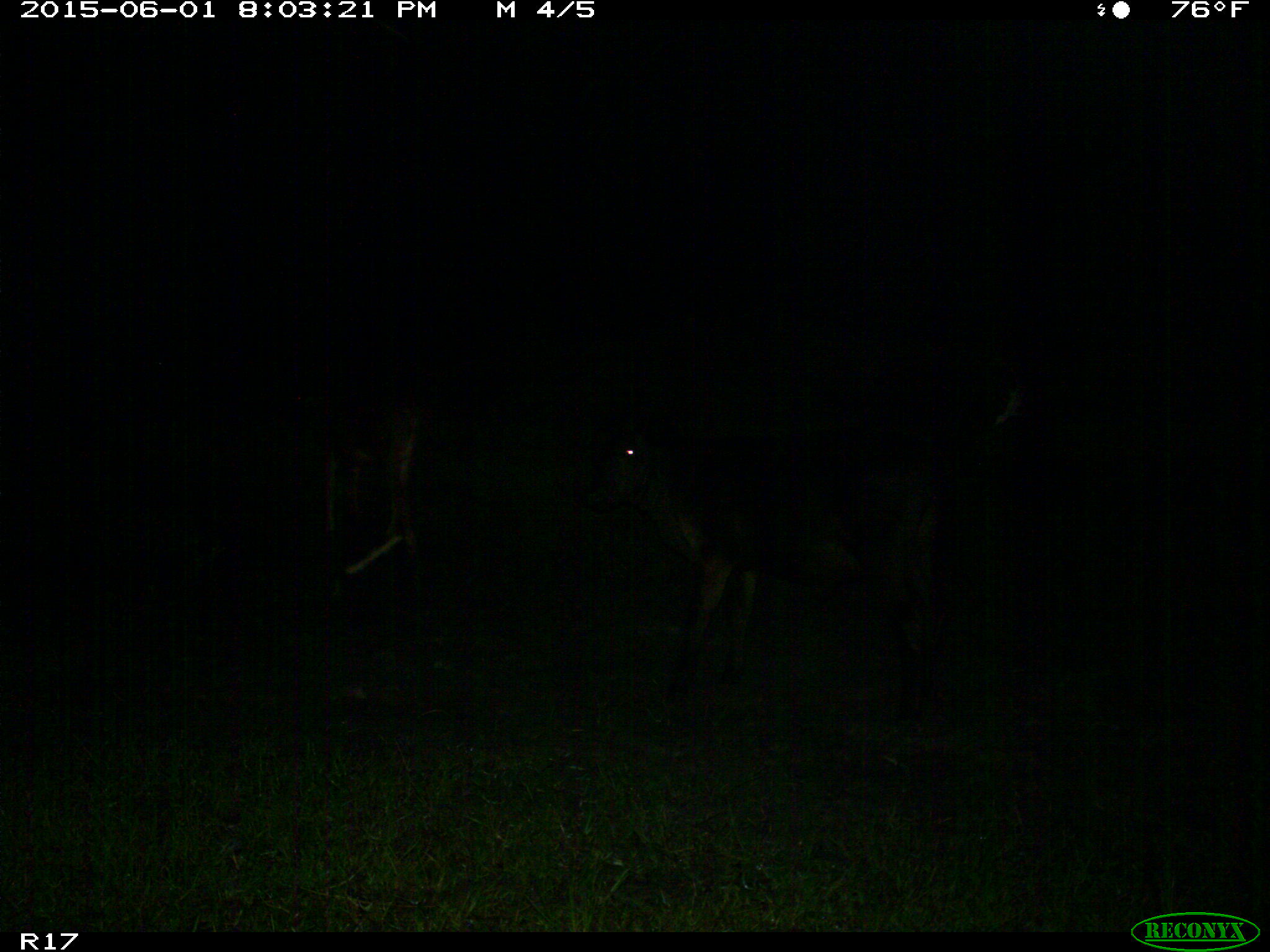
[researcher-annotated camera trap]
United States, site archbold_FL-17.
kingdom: Animalia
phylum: Chordata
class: Mammalia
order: Artiodactyla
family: Bovidae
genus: Bos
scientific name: Bos taurus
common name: domestic cow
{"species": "Bos taurus (domestic cow)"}